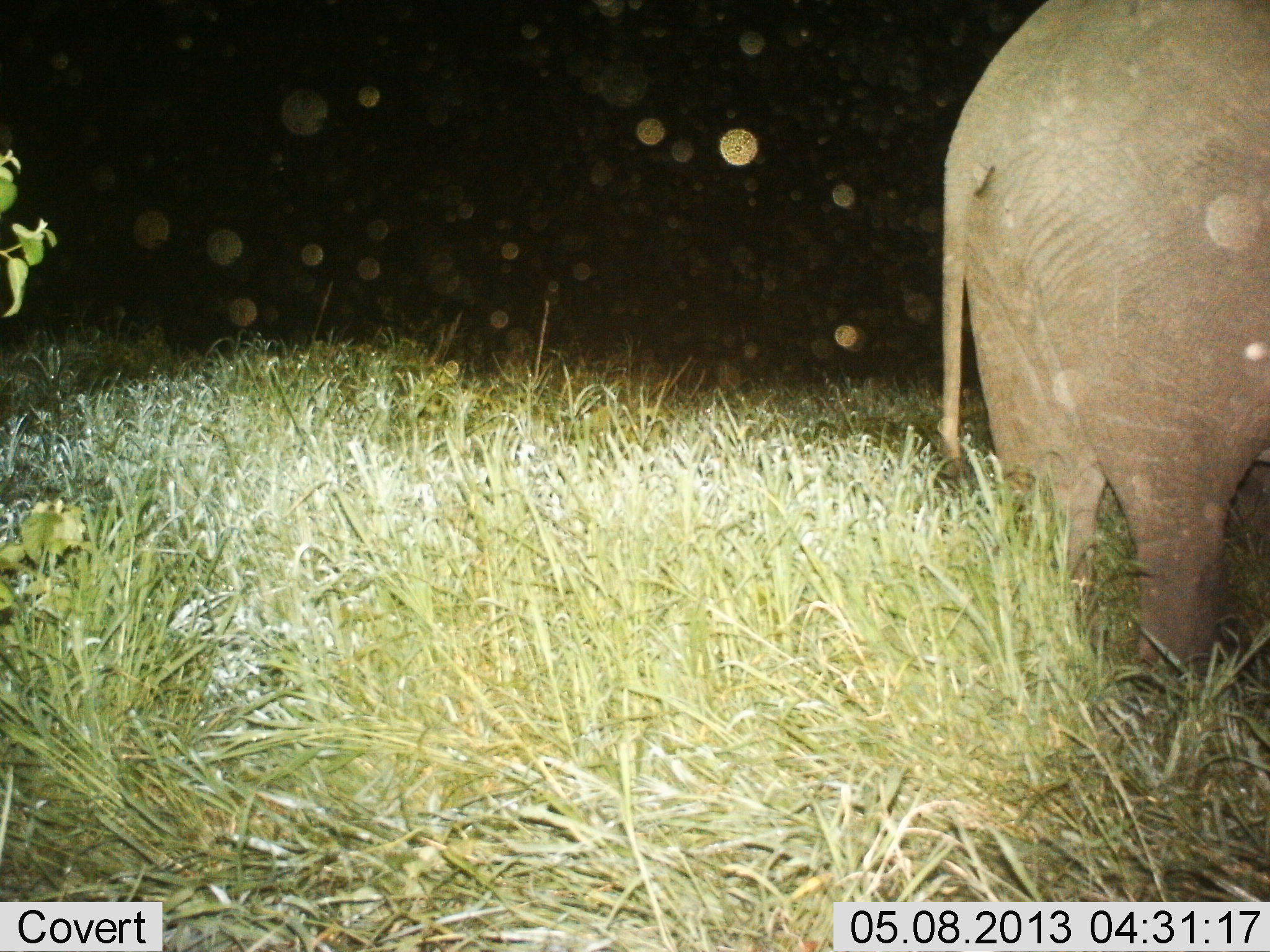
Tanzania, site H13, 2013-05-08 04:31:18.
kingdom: Animalia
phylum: Chordata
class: Mammalia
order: Proboscidea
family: Elephantidae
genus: Loxodonta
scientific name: Loxodonta africana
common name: african bush elephant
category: elephant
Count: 1.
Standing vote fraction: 100%.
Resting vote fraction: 0%.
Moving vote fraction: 0%.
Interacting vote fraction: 0%.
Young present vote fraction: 0%.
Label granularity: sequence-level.